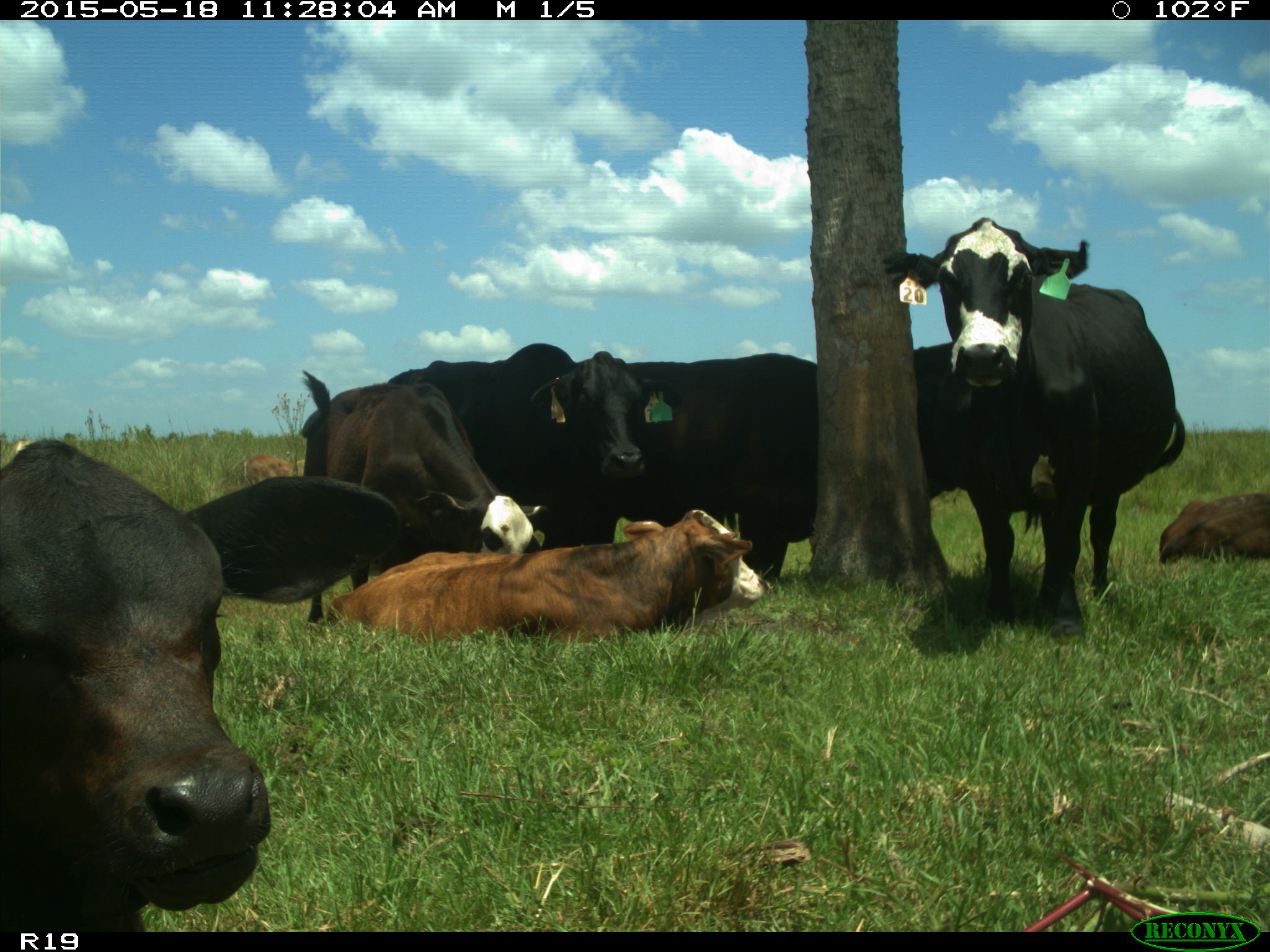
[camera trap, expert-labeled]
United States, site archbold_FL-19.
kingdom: Animalia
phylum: Chordata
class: Mammalia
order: Artiodactyla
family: Bovidae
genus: Bos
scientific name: Bos taurus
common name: domestic cow